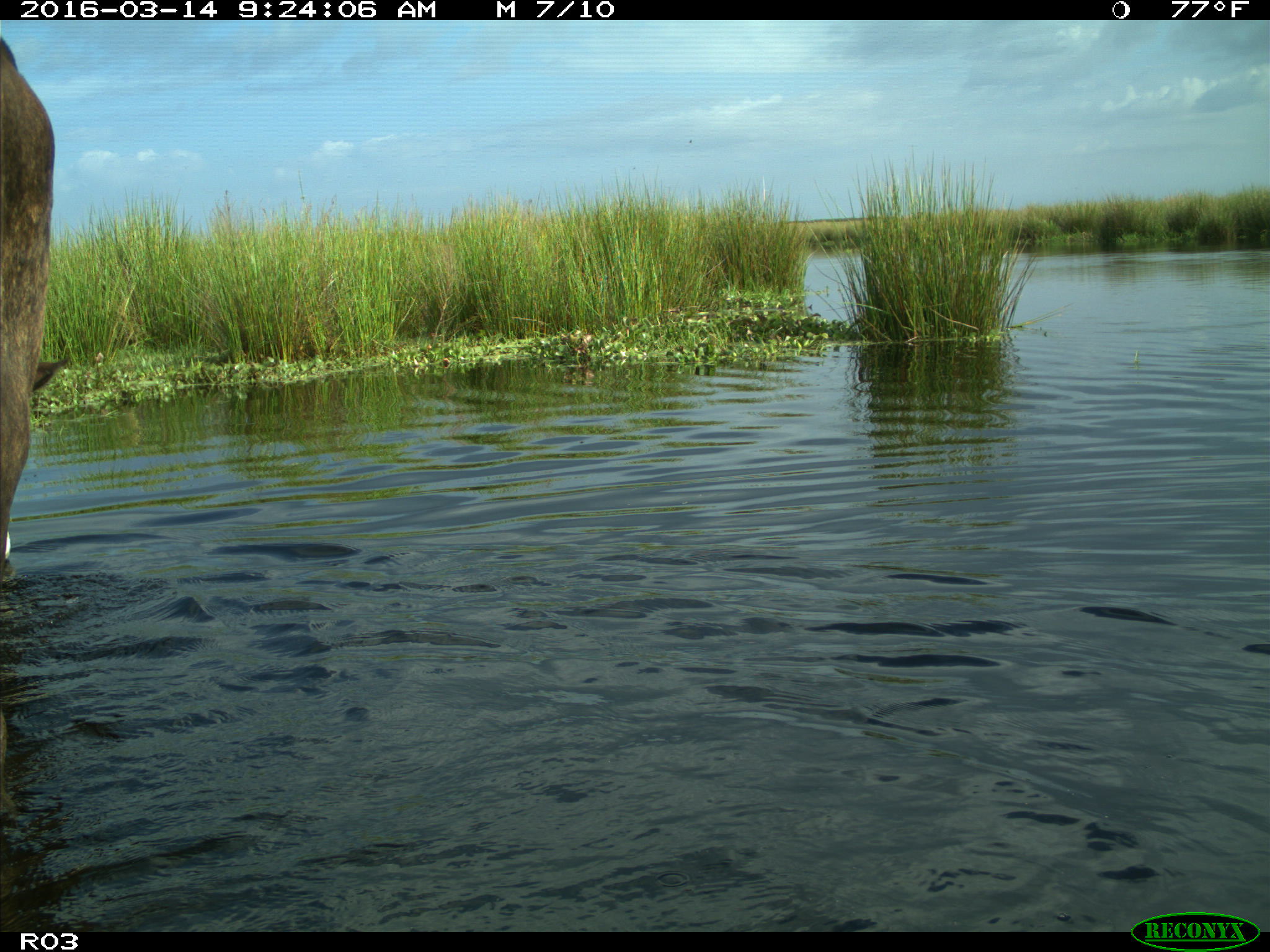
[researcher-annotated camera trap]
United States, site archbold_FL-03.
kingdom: Animalia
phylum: Chordata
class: Mammalia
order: Artiodactyla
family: Bovidae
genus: Bos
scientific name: Bos taurus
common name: domestic cow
Bos taurus (domestic cow).